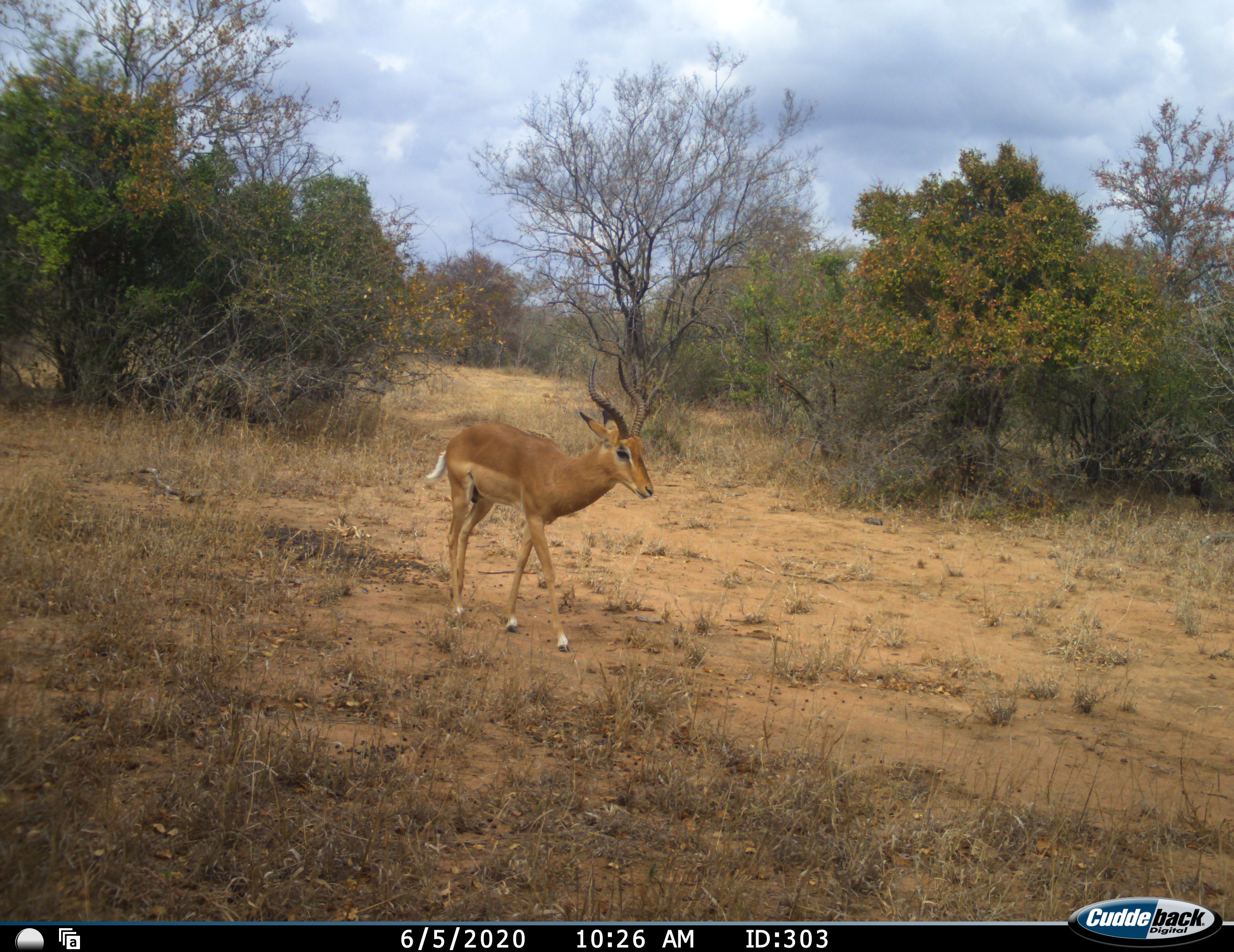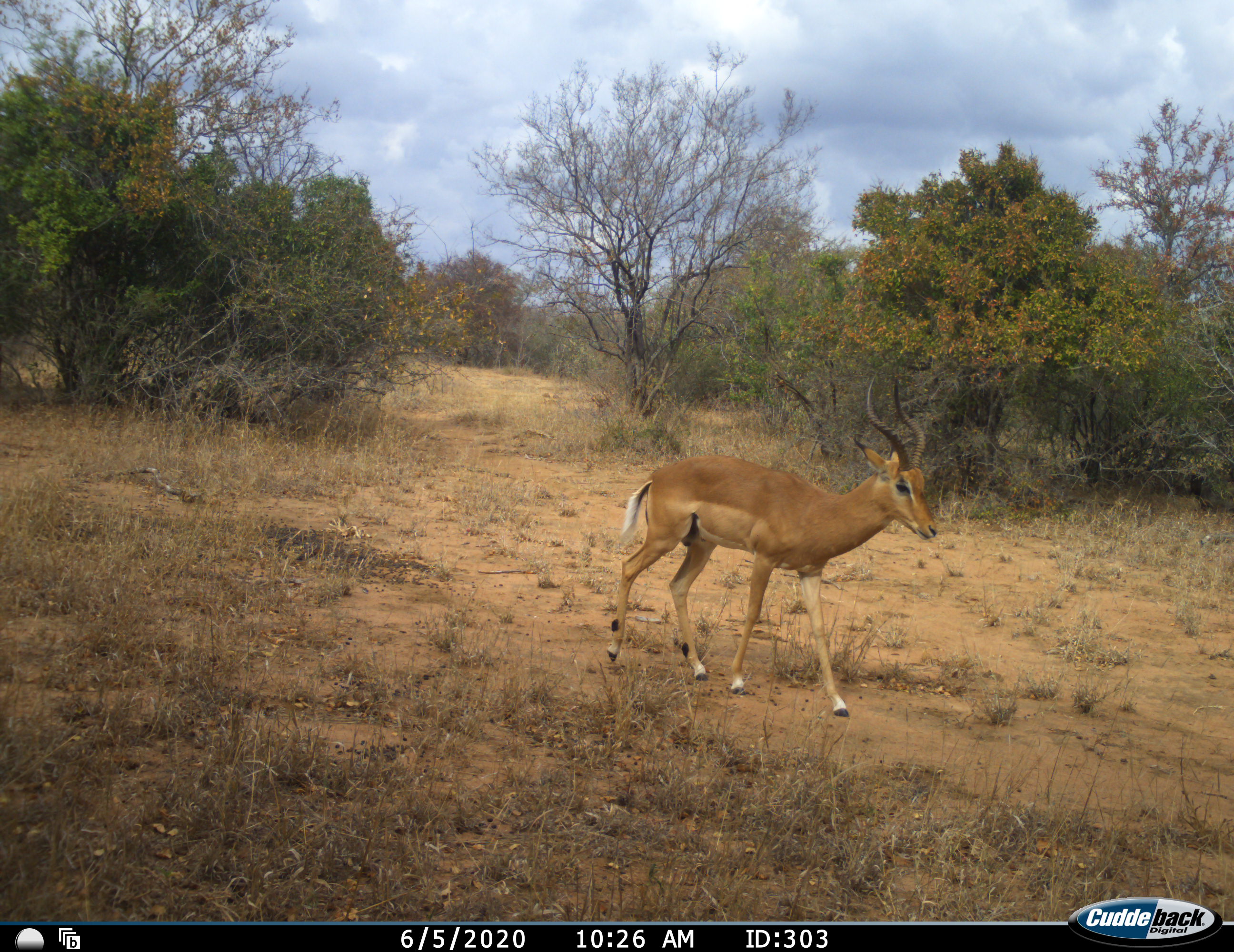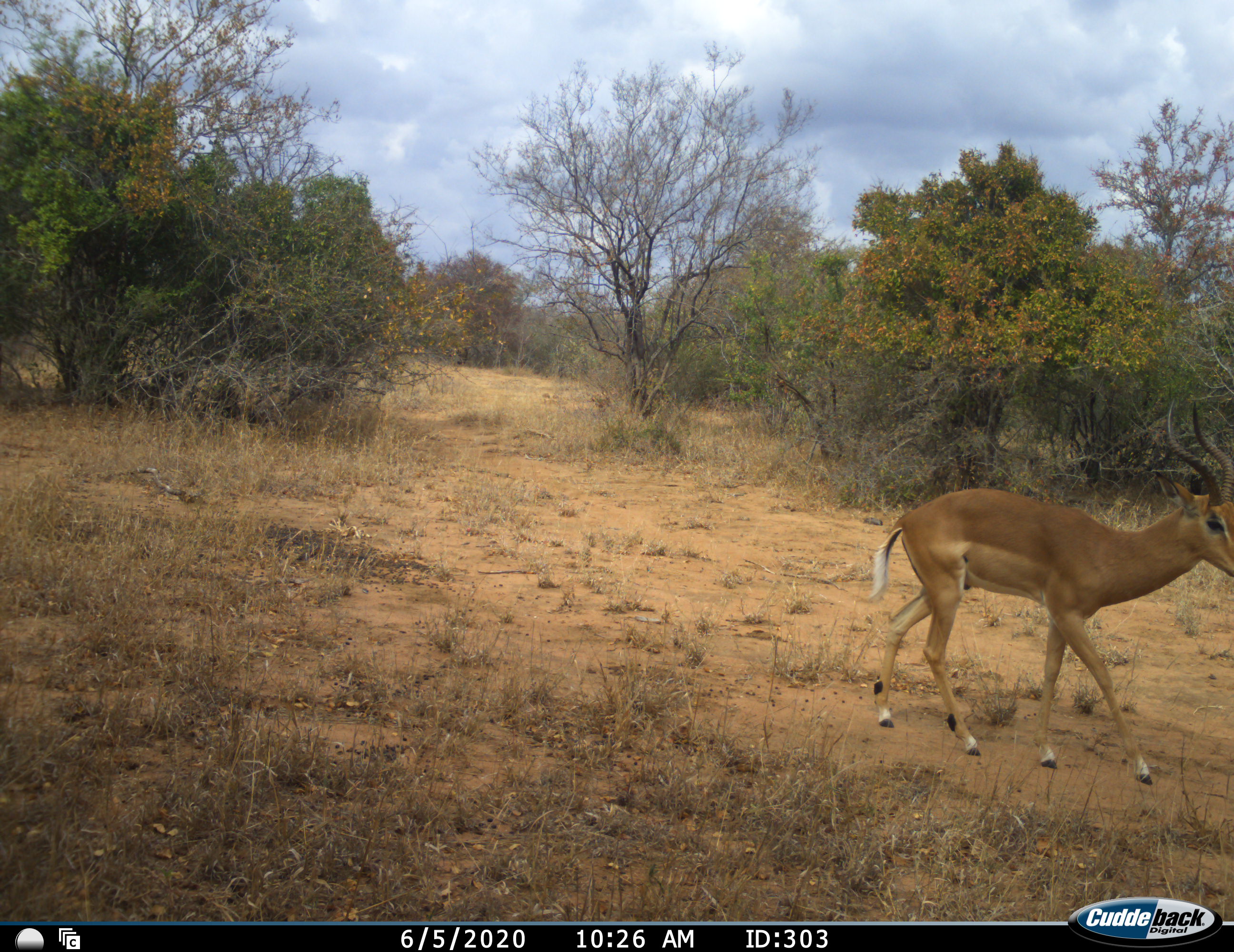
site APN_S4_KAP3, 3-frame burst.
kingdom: Animalia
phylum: Chordata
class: Mammalia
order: Artiodactyla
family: Bovidae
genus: Aepyceros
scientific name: Aepyceros melampus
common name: impala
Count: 1.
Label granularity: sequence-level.